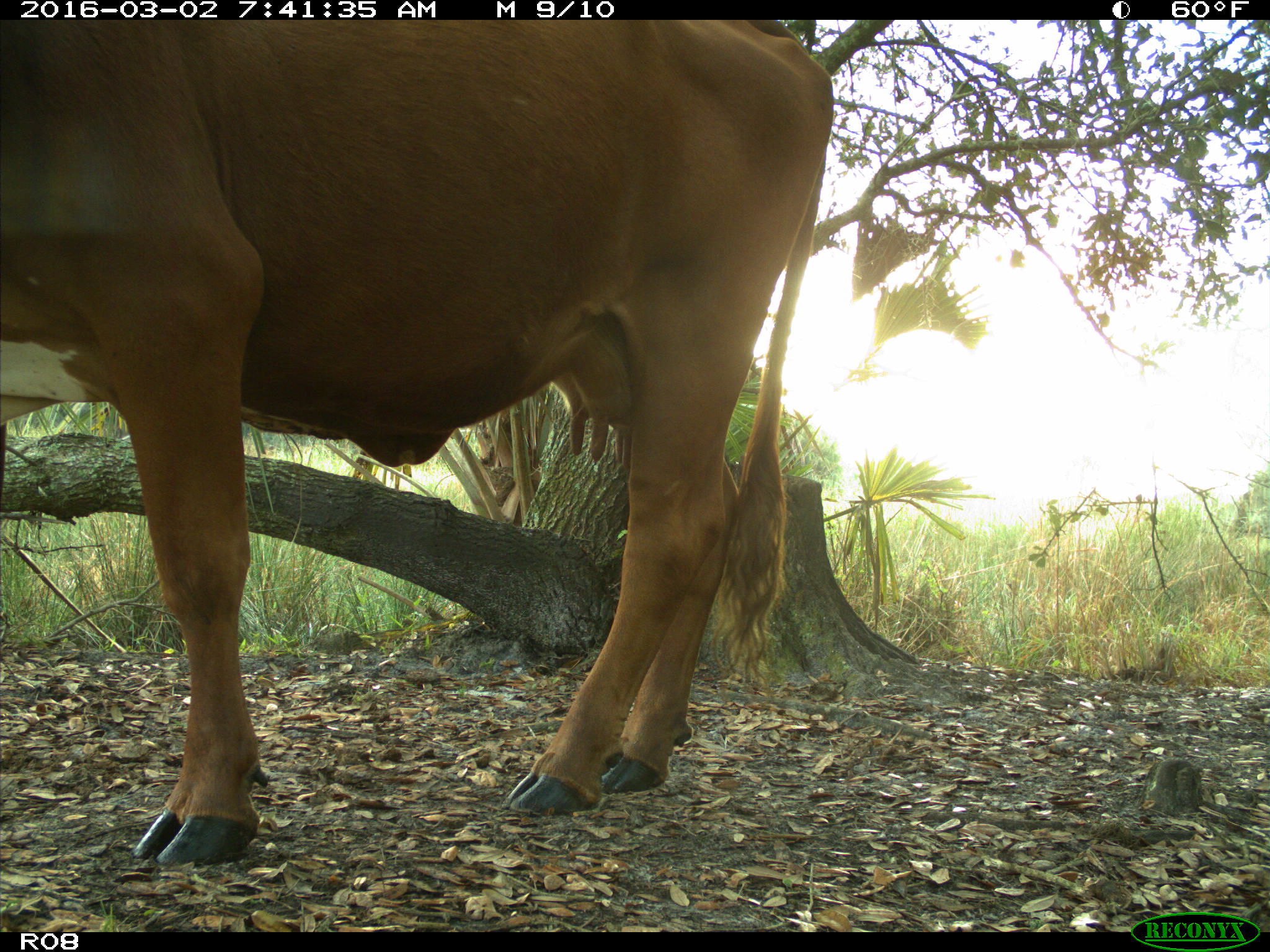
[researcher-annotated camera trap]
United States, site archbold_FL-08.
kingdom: Animalia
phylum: Chordata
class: Mammalia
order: Artiodactyla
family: Bovidae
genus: Bos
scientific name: Bos taurus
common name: domestic cow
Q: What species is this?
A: Bos taurus (domestic cow).